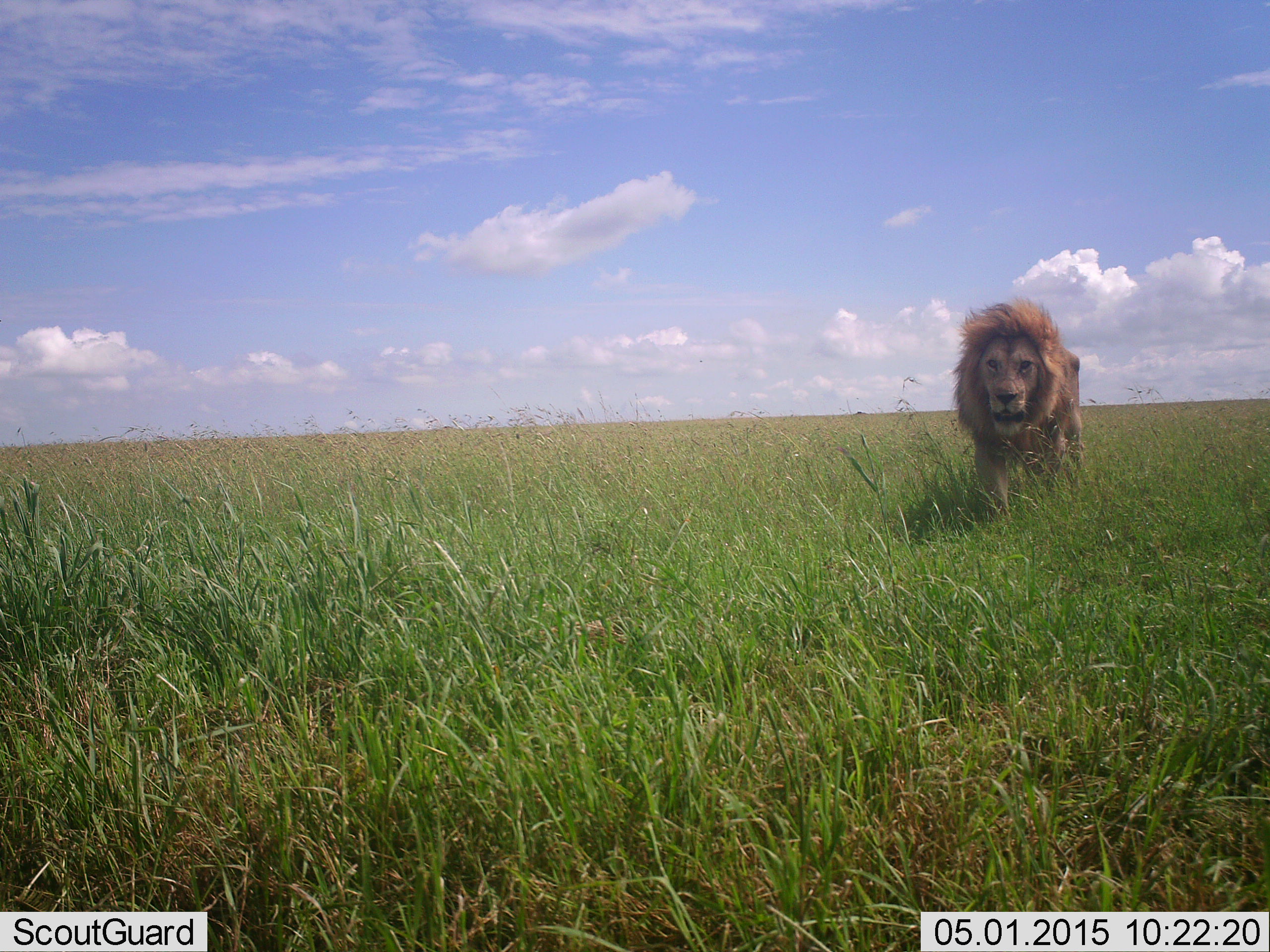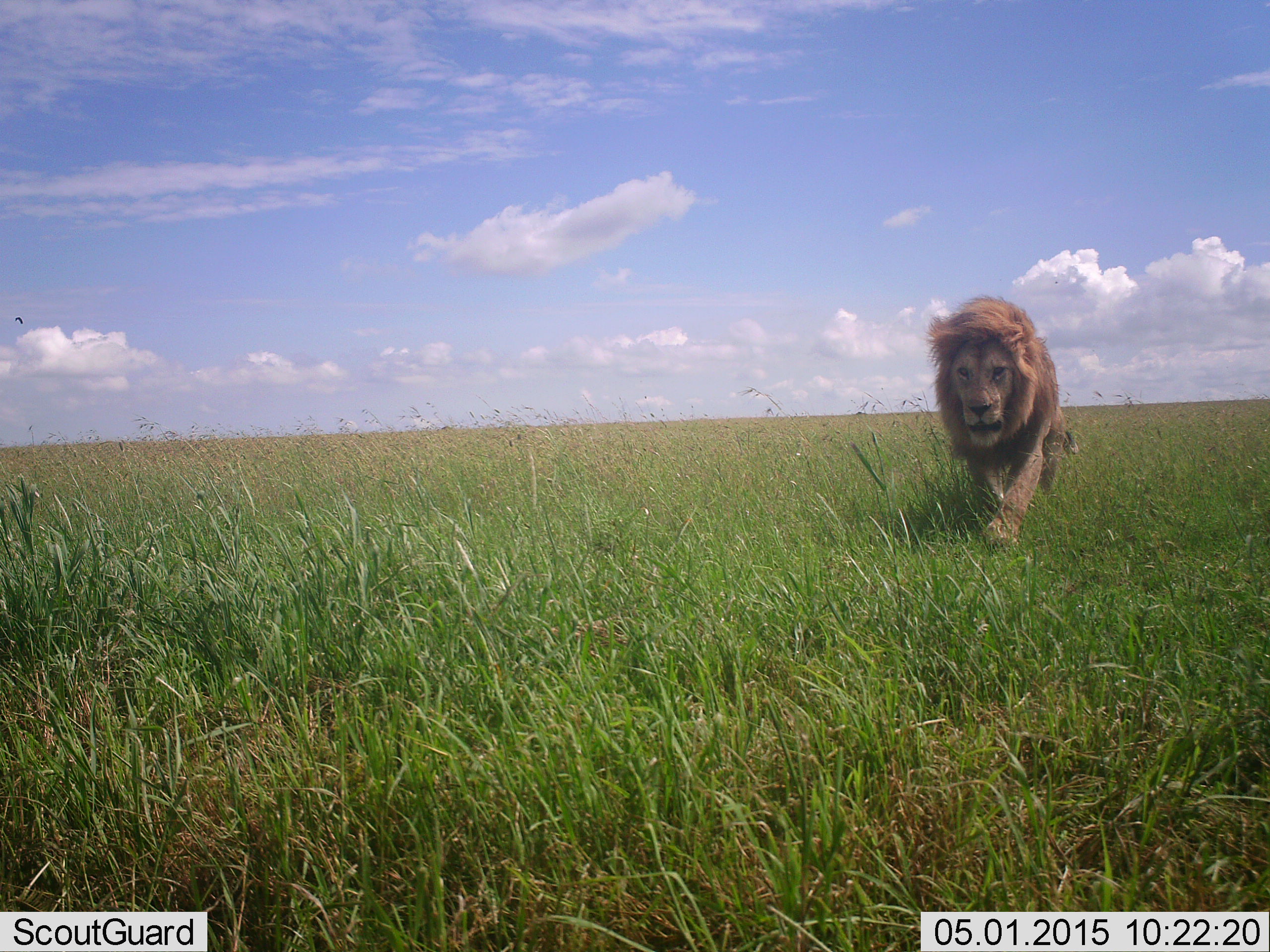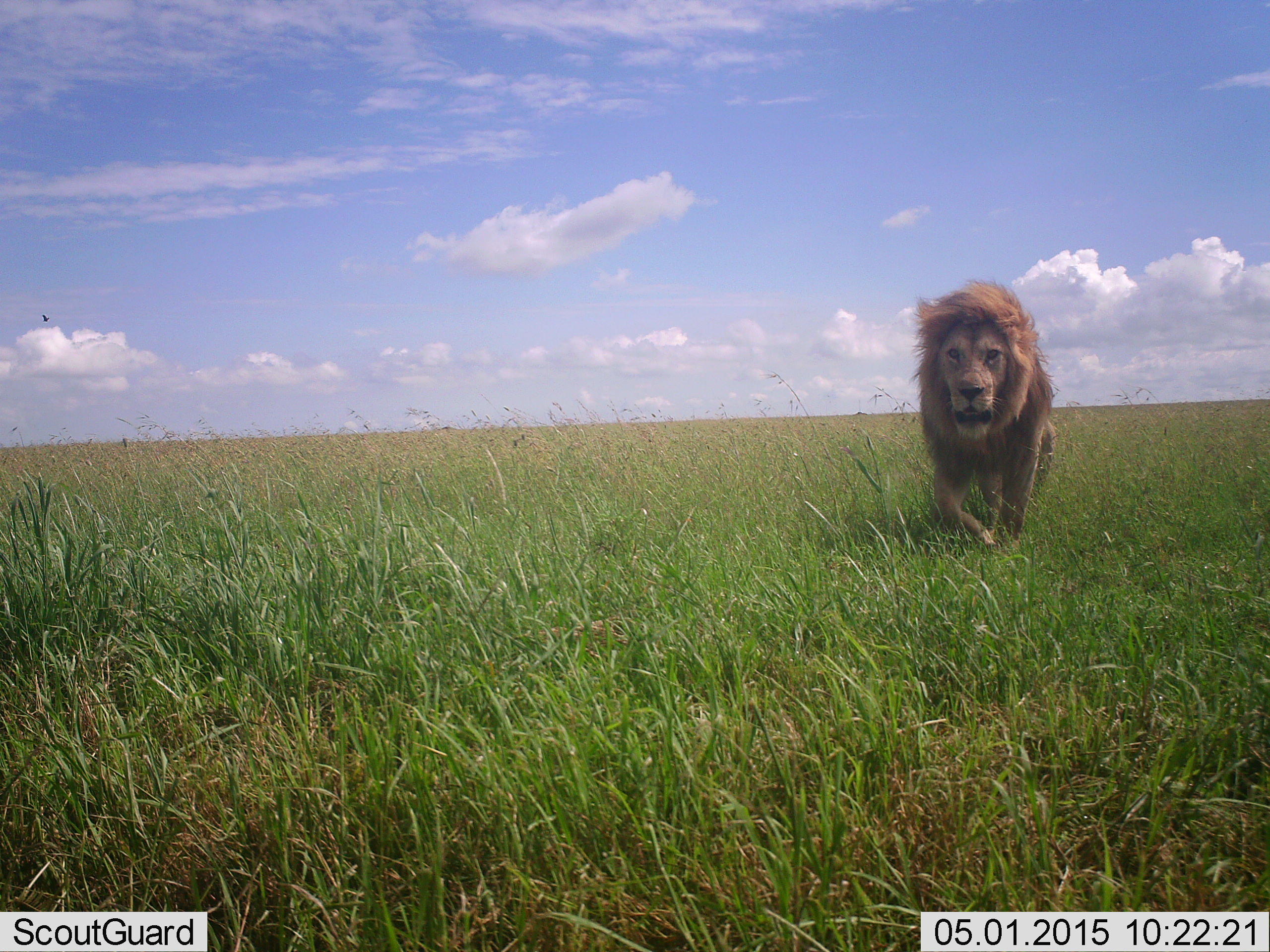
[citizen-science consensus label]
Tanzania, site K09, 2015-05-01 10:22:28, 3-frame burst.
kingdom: Animalia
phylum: Chordata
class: Mammalia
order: Carnivora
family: Felidae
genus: Panthera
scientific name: Panthera leo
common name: lion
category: lionmale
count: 1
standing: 0%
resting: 0%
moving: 100%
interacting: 0%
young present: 0%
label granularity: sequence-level